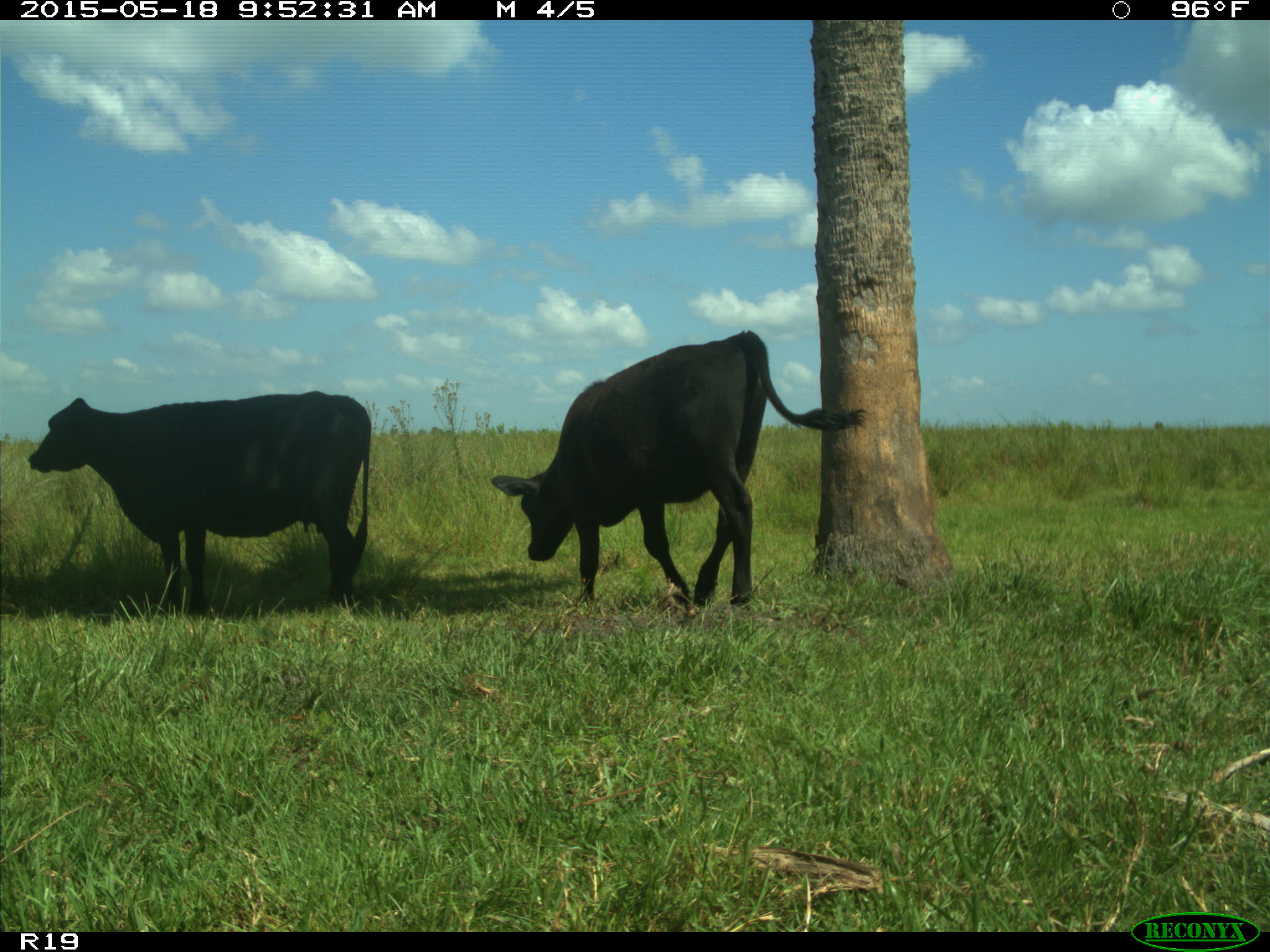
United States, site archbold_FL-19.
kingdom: Animalia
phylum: Chordata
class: Mammalia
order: Artiodactyla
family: Bovidae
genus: Bos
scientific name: Bos taurus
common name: domestic cow